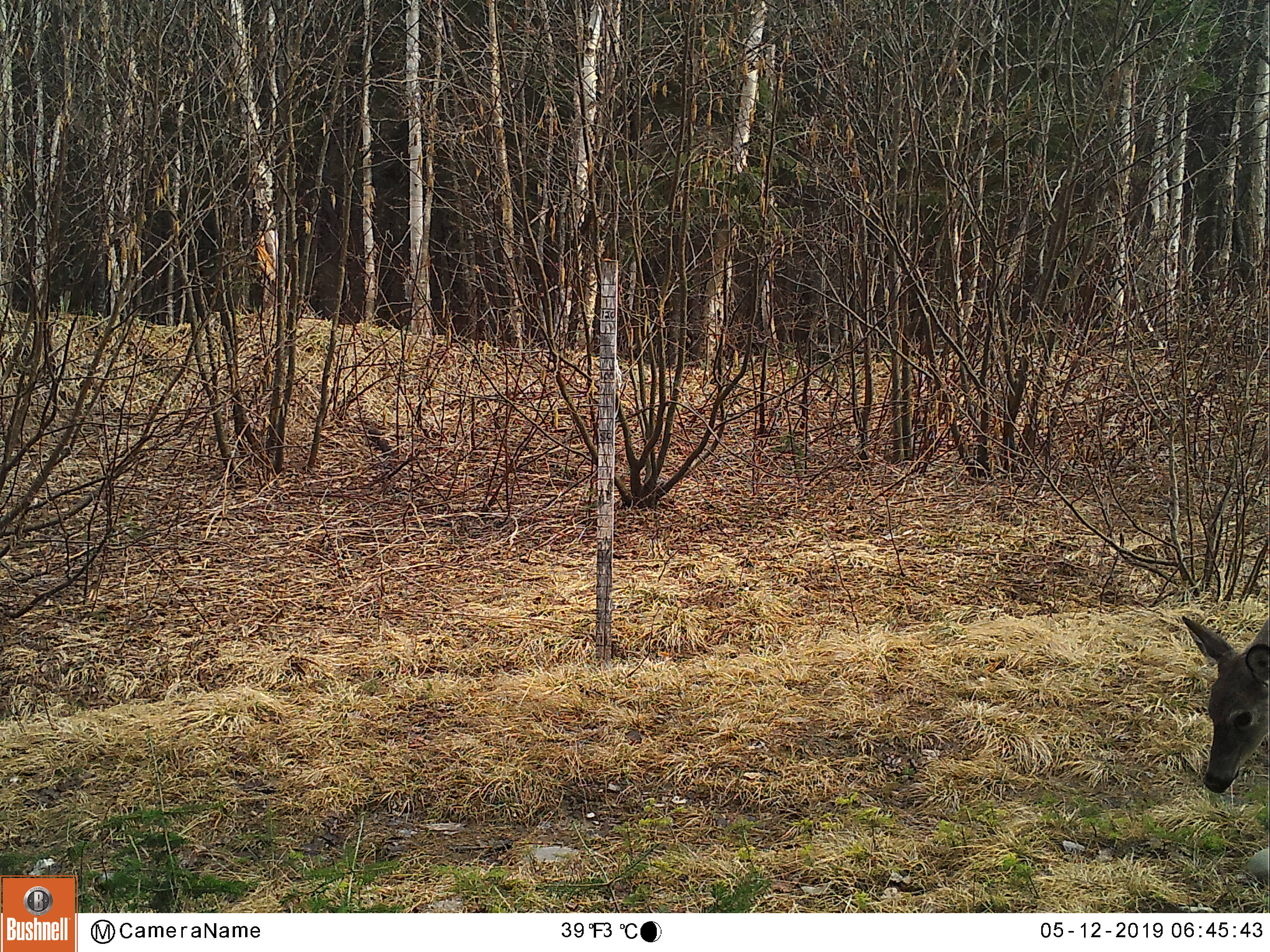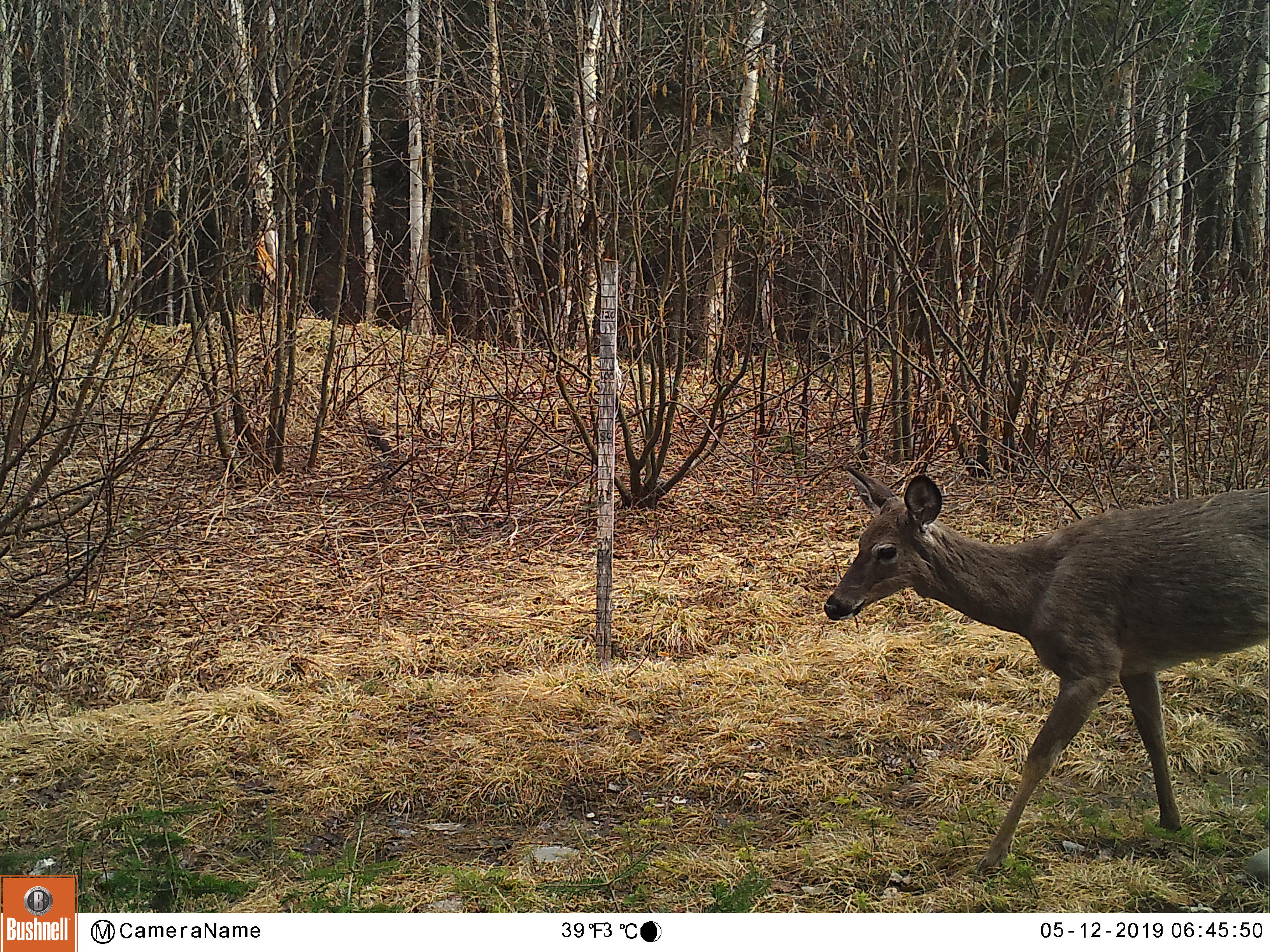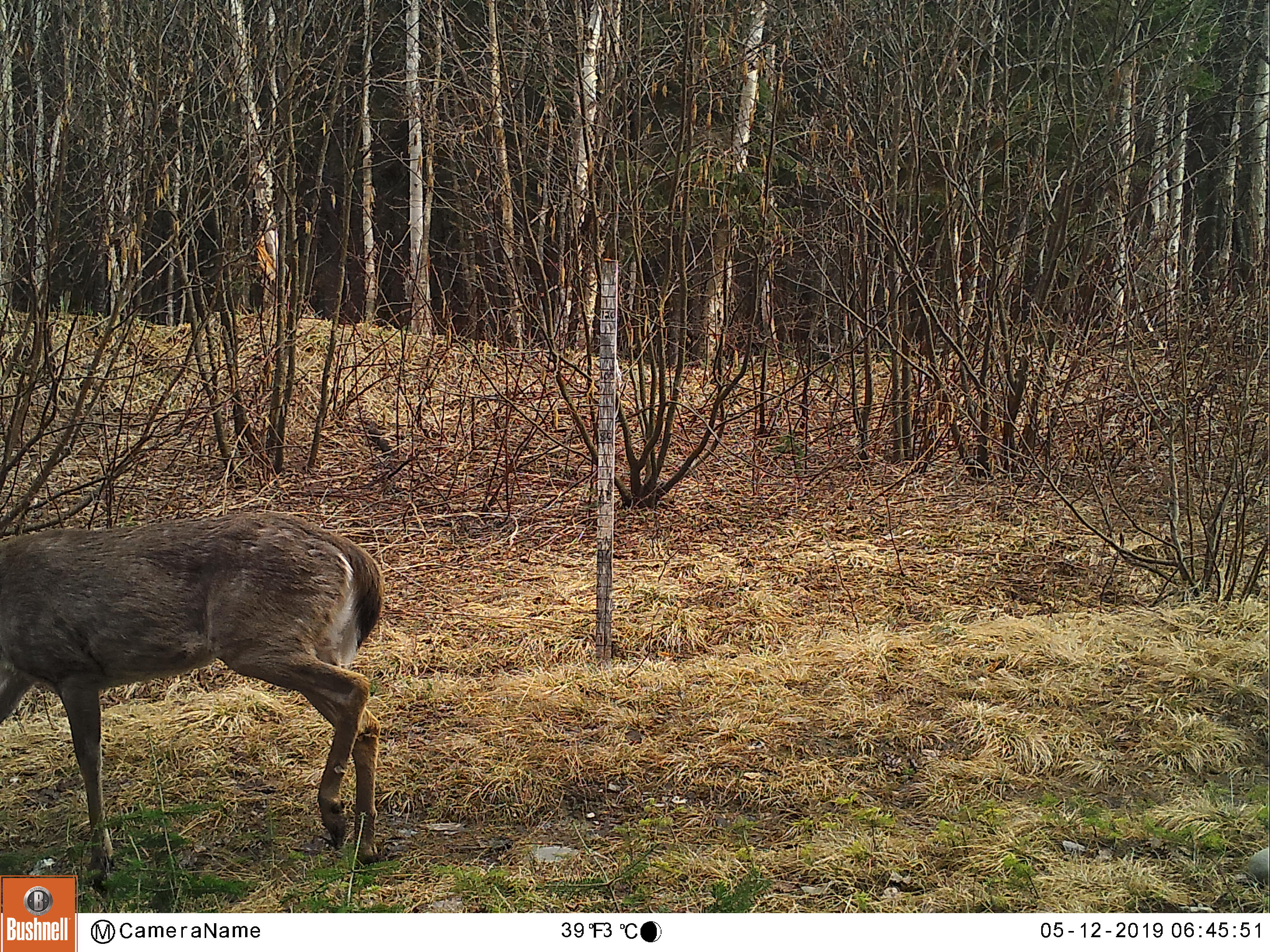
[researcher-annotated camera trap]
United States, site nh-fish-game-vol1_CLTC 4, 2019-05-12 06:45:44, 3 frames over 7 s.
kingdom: Animalia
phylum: Chordata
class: Mammalia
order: Artiodactyla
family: Cervidae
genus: Odocoileus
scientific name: Odocoileus virginianus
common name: white-tailed deer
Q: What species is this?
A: White-tailed deer (Odocoileus virginianus).